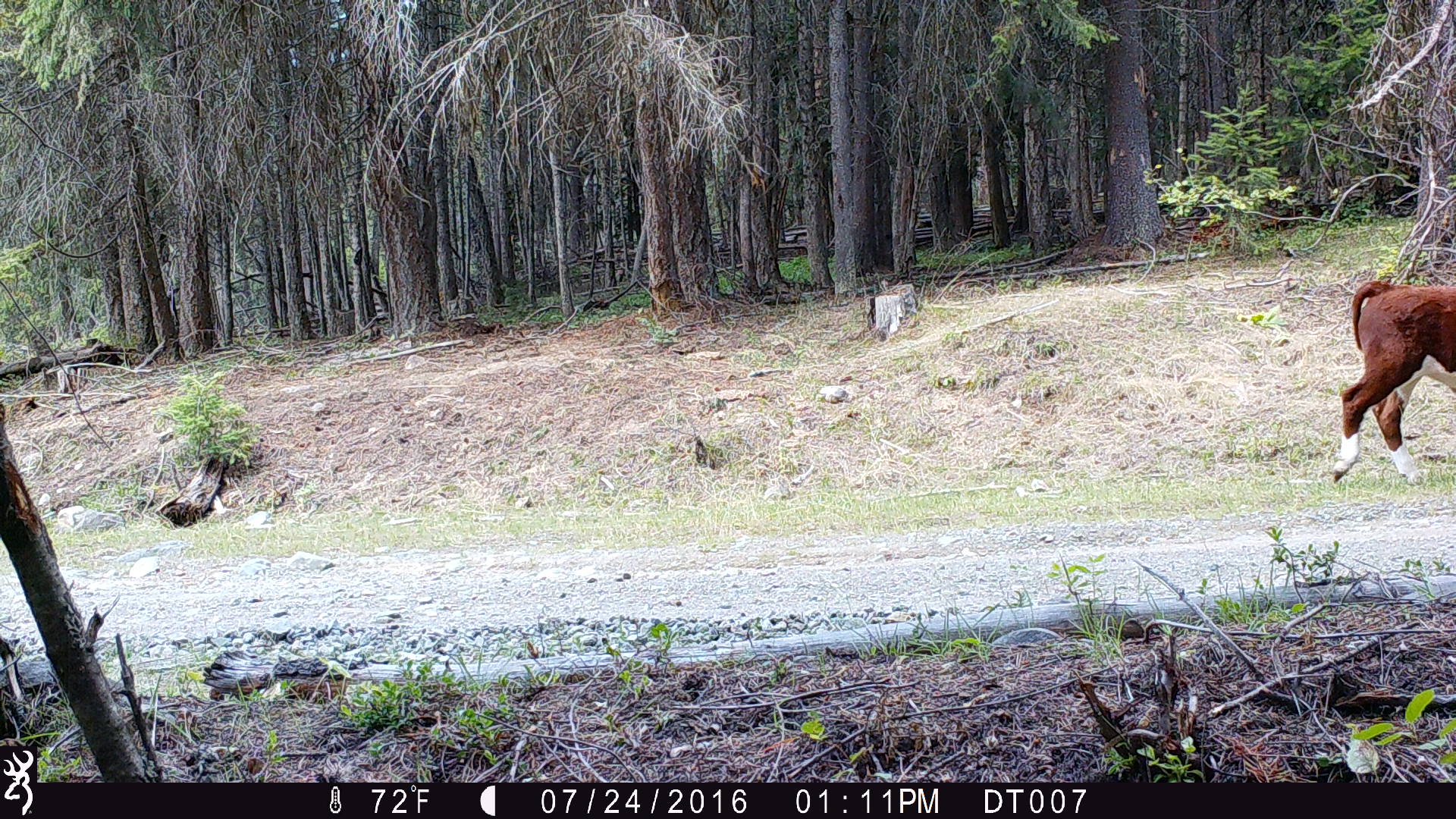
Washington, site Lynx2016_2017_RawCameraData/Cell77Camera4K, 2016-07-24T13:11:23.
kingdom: Animalia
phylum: Chordata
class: Mammalia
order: Artiodactyla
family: Bovidae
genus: Bos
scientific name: Bos taurus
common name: domestic cattle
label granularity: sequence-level